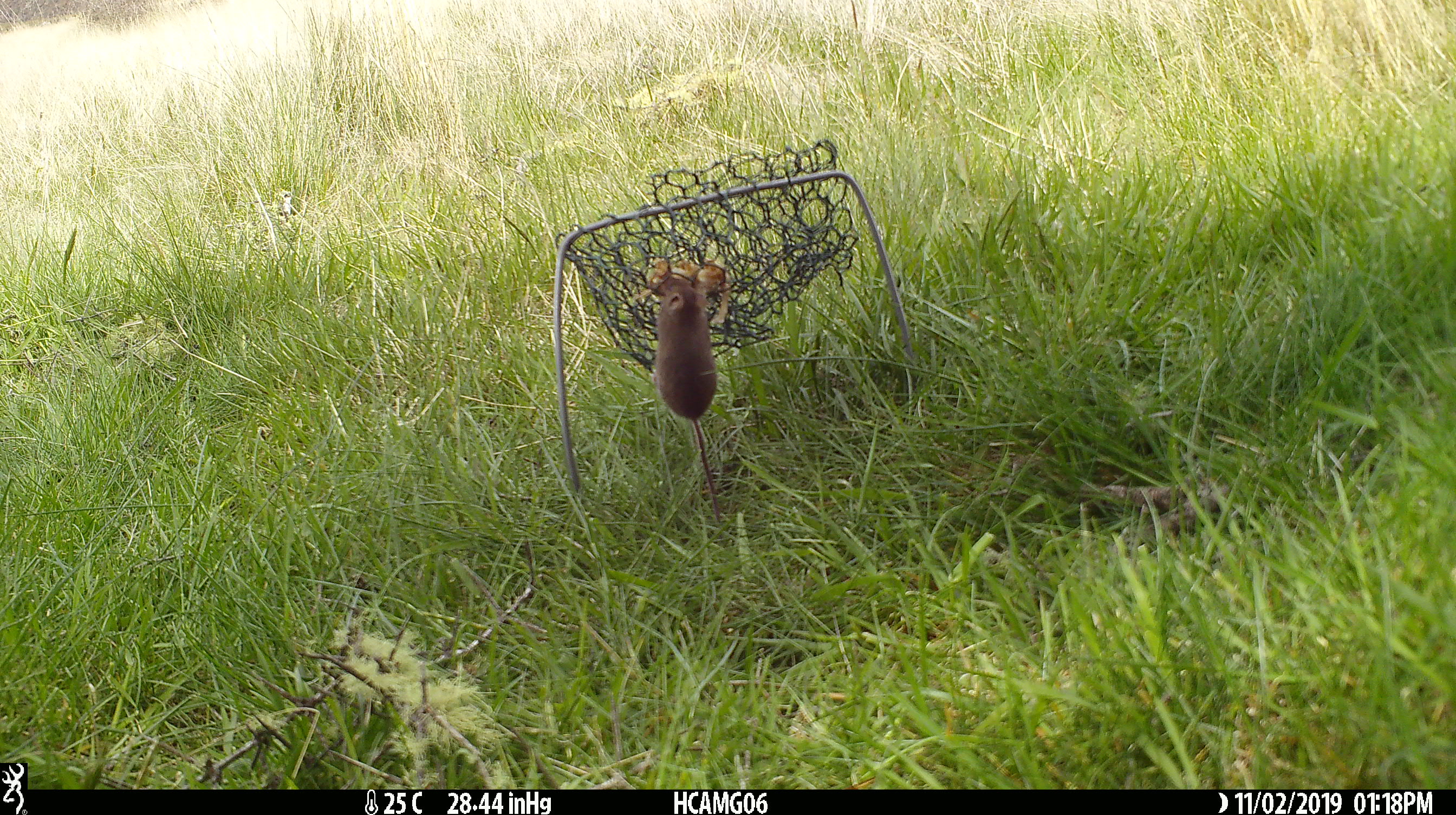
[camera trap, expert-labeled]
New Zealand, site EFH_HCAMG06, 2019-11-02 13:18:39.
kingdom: Animalia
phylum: Chordata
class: Mammalia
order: Rodentia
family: Muridae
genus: Mus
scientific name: Mus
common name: mouse